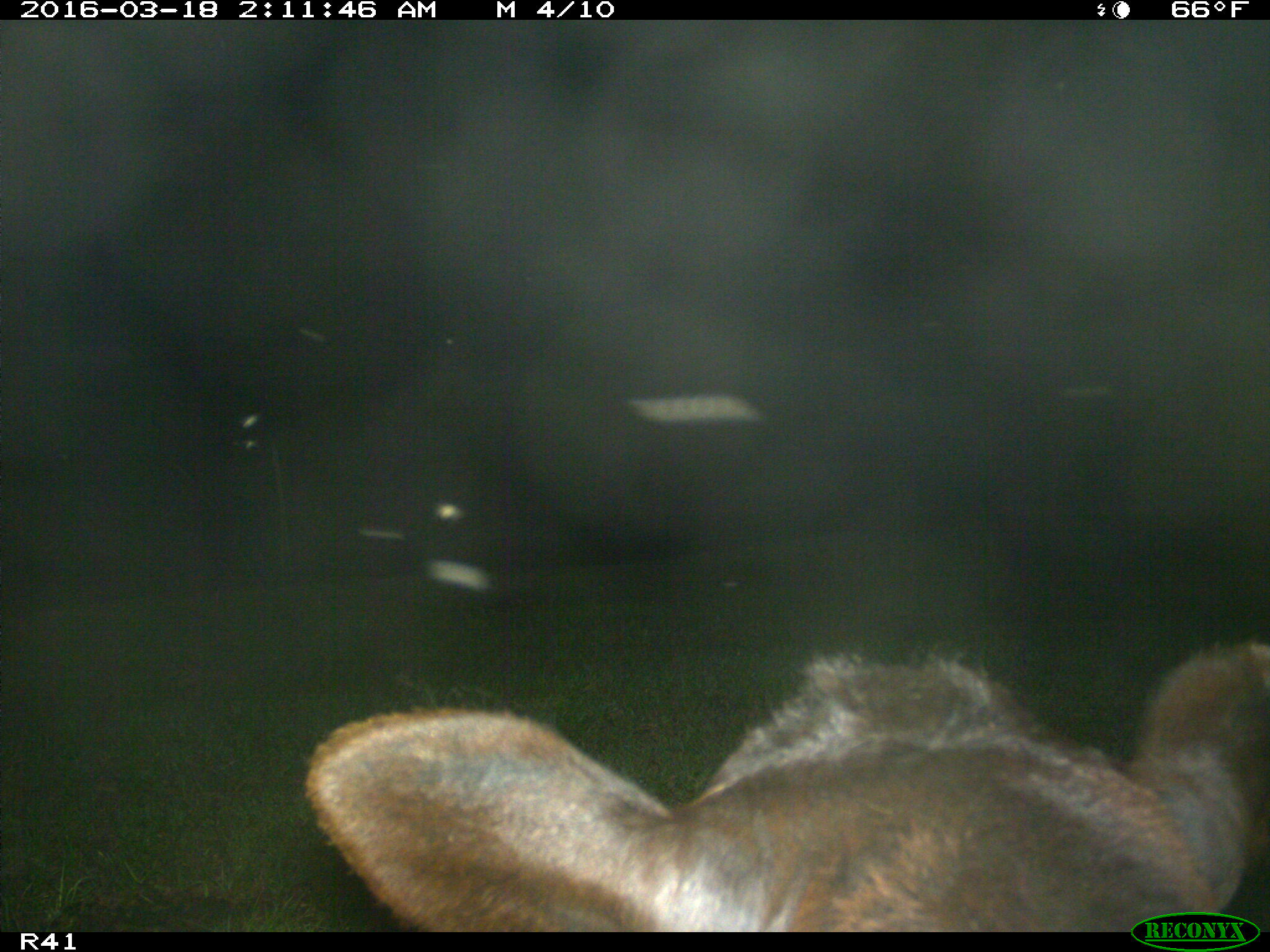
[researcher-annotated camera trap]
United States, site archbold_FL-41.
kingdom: Animalia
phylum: Chordata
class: Mammalia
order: Artiodactyla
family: Bovidae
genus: Bos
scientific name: Bos taurus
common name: domestic cow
Bos taurus (domestic cow).